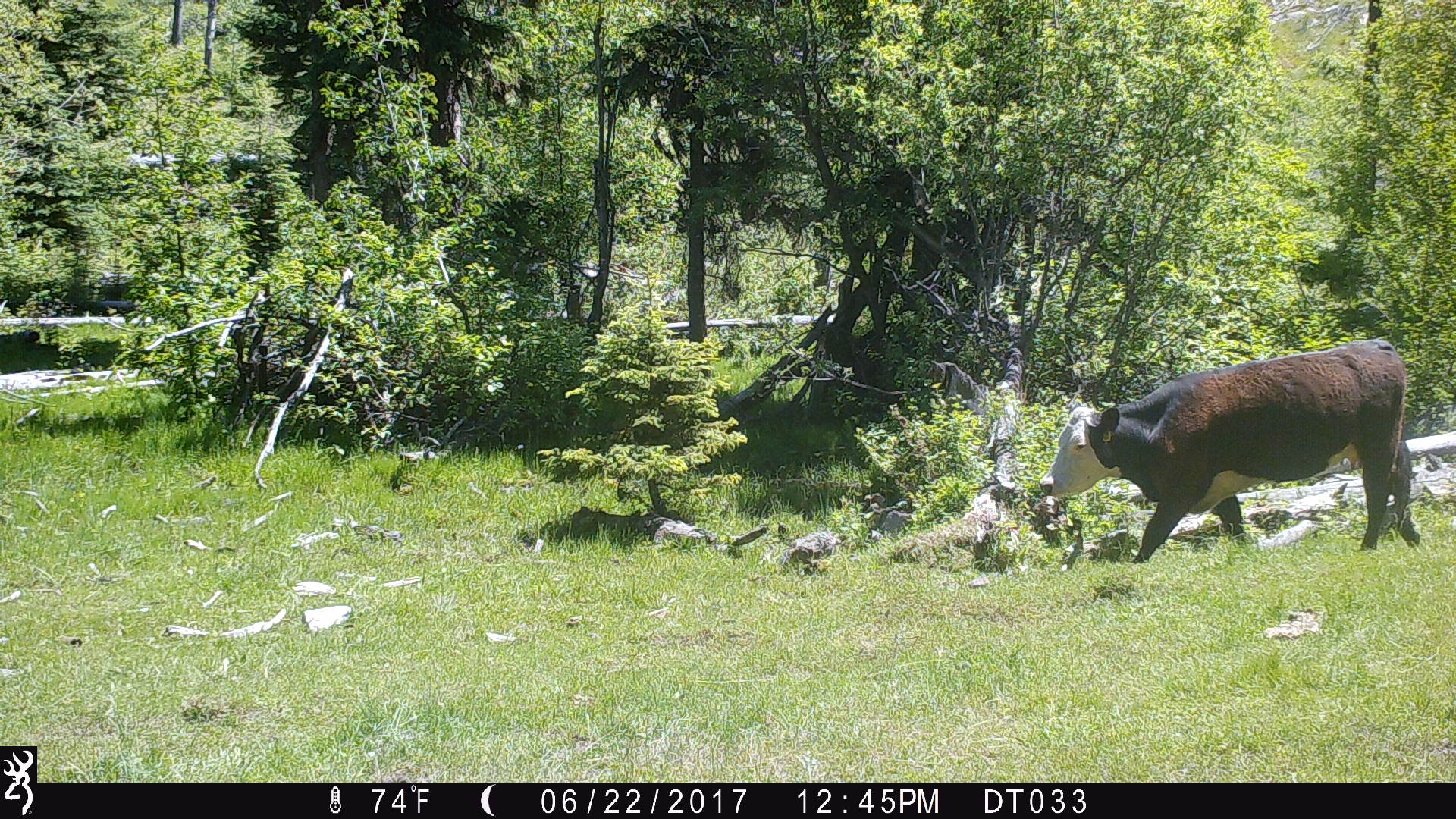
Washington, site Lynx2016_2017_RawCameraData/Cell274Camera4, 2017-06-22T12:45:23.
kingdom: Animalia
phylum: Chordata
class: Mammalia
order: Artiodactyla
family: Bovidae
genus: Bos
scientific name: Bos taurus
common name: domestic cattle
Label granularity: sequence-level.